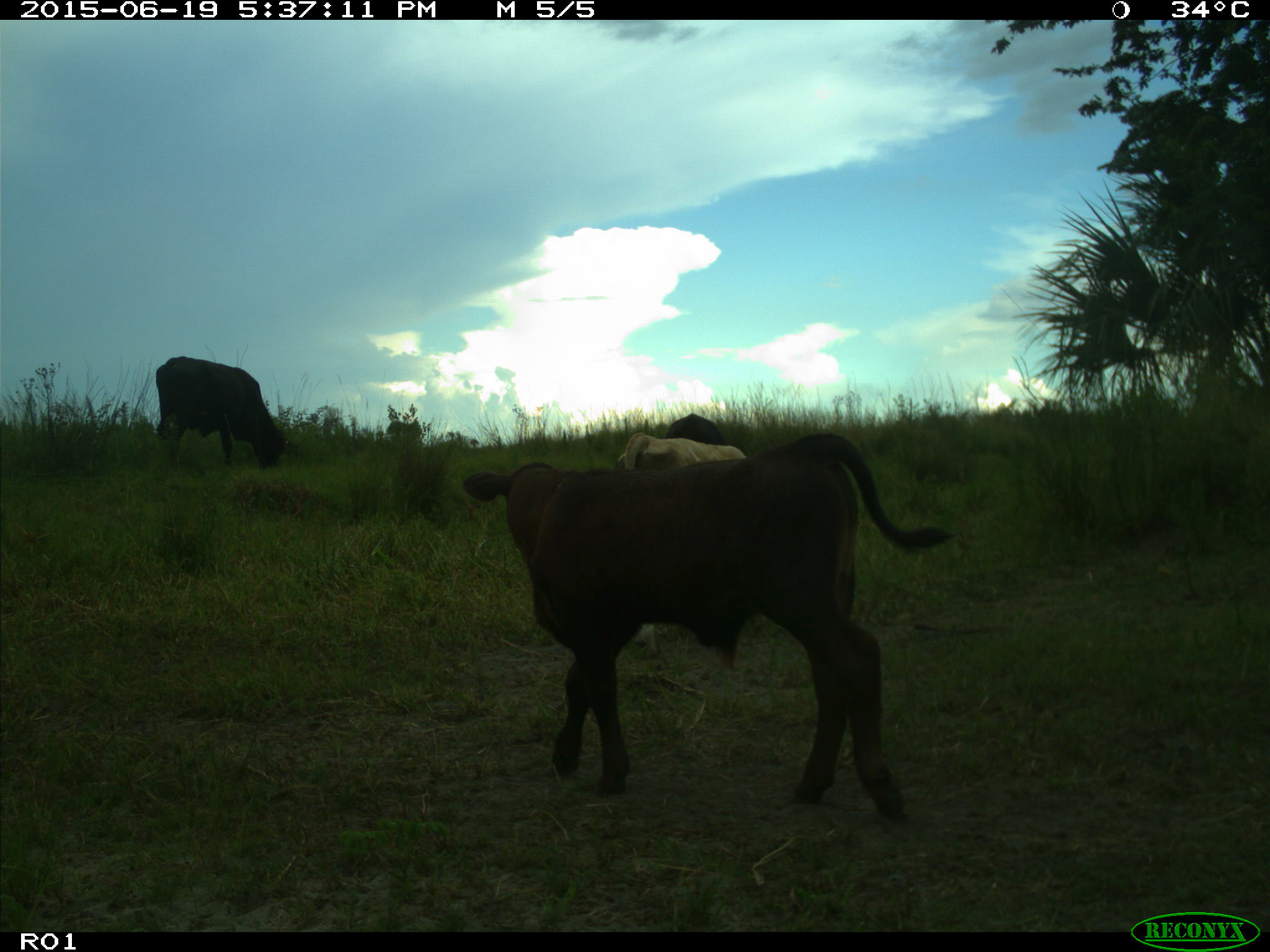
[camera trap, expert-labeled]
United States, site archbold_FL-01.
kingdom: Animalia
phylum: Chordata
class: Mammalia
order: Artiodactyla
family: Bovidae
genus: Bos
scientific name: Bos taurus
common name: domestic cow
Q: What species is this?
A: Bos taurus (domestic cow).